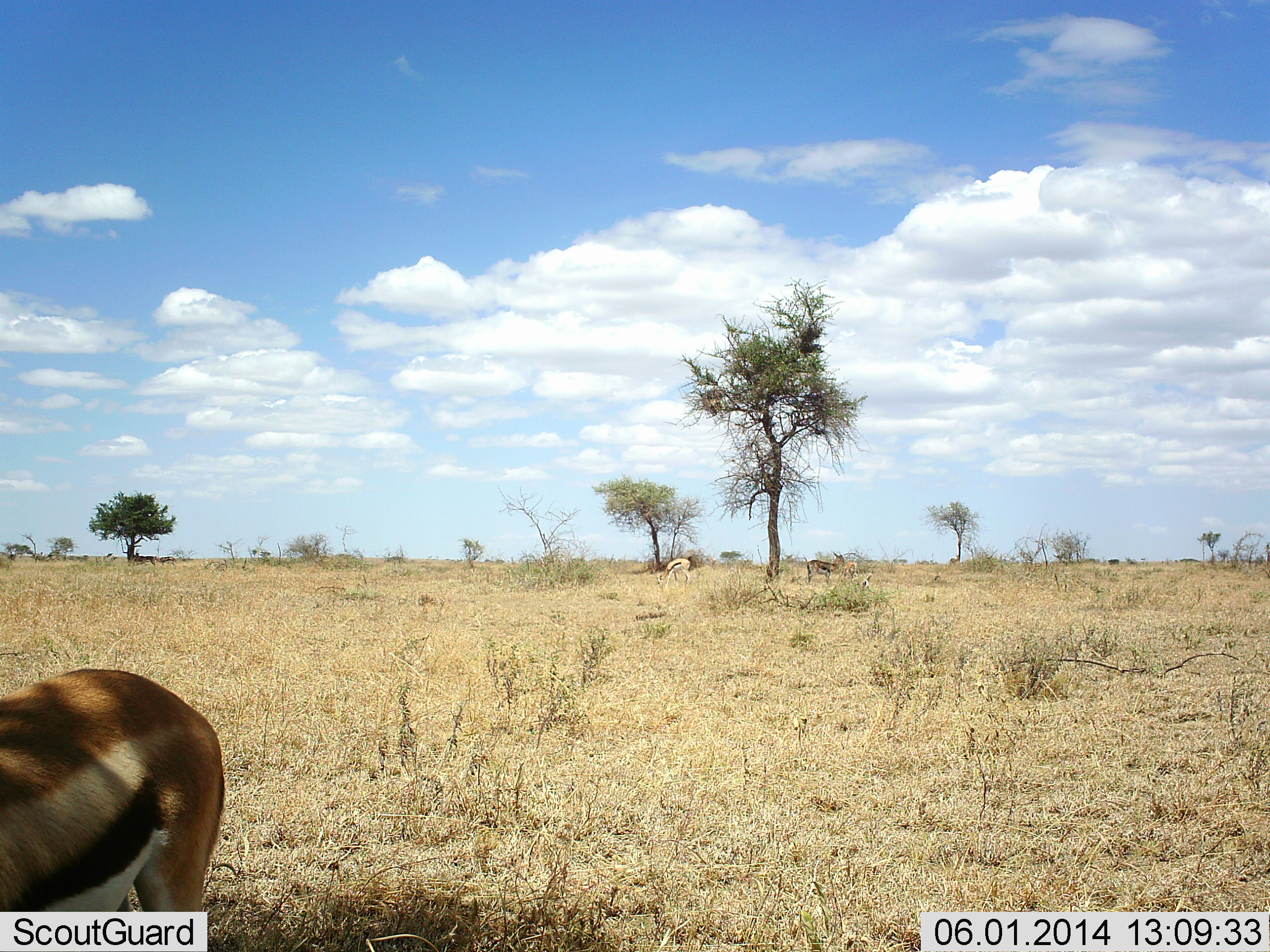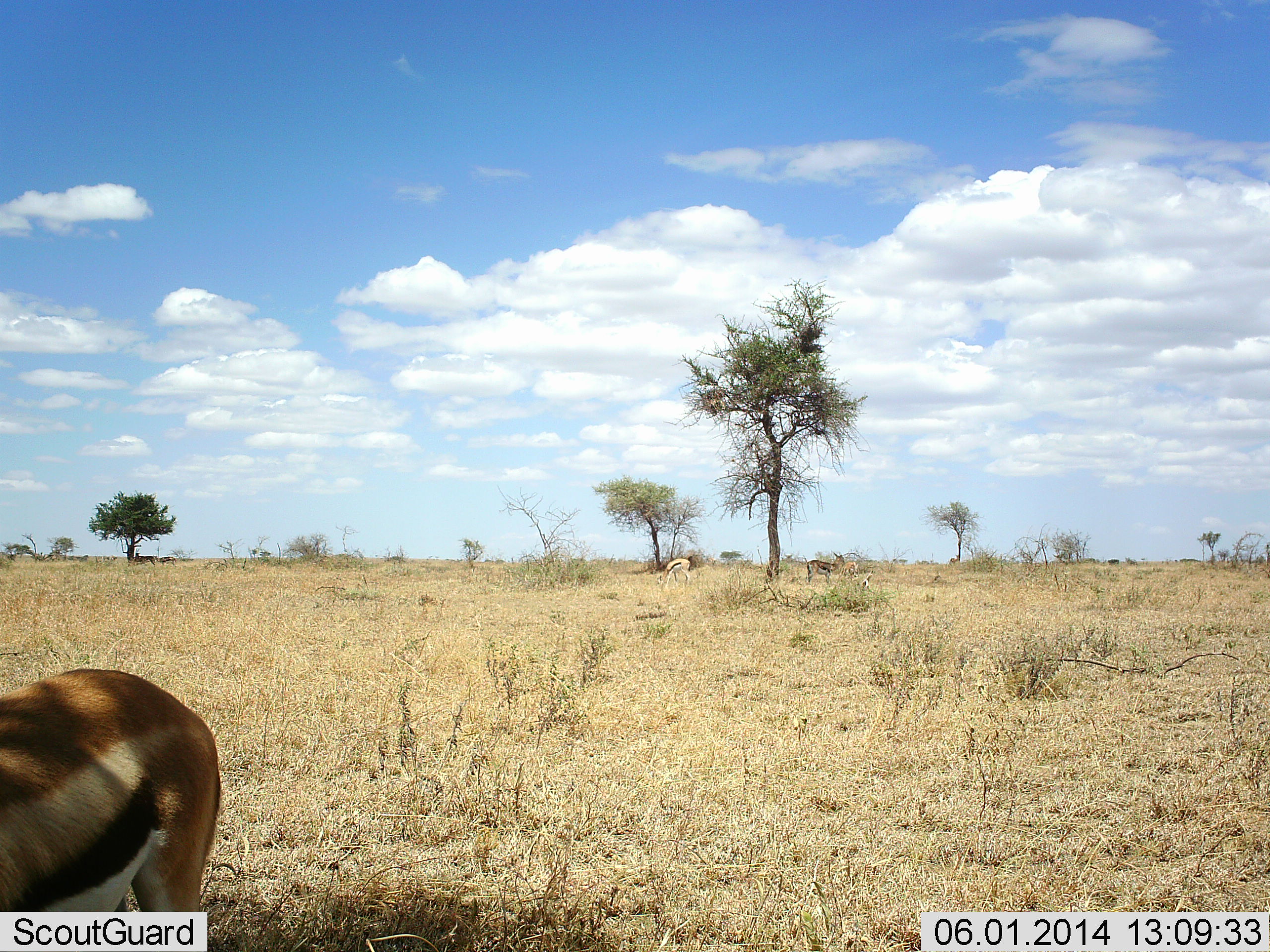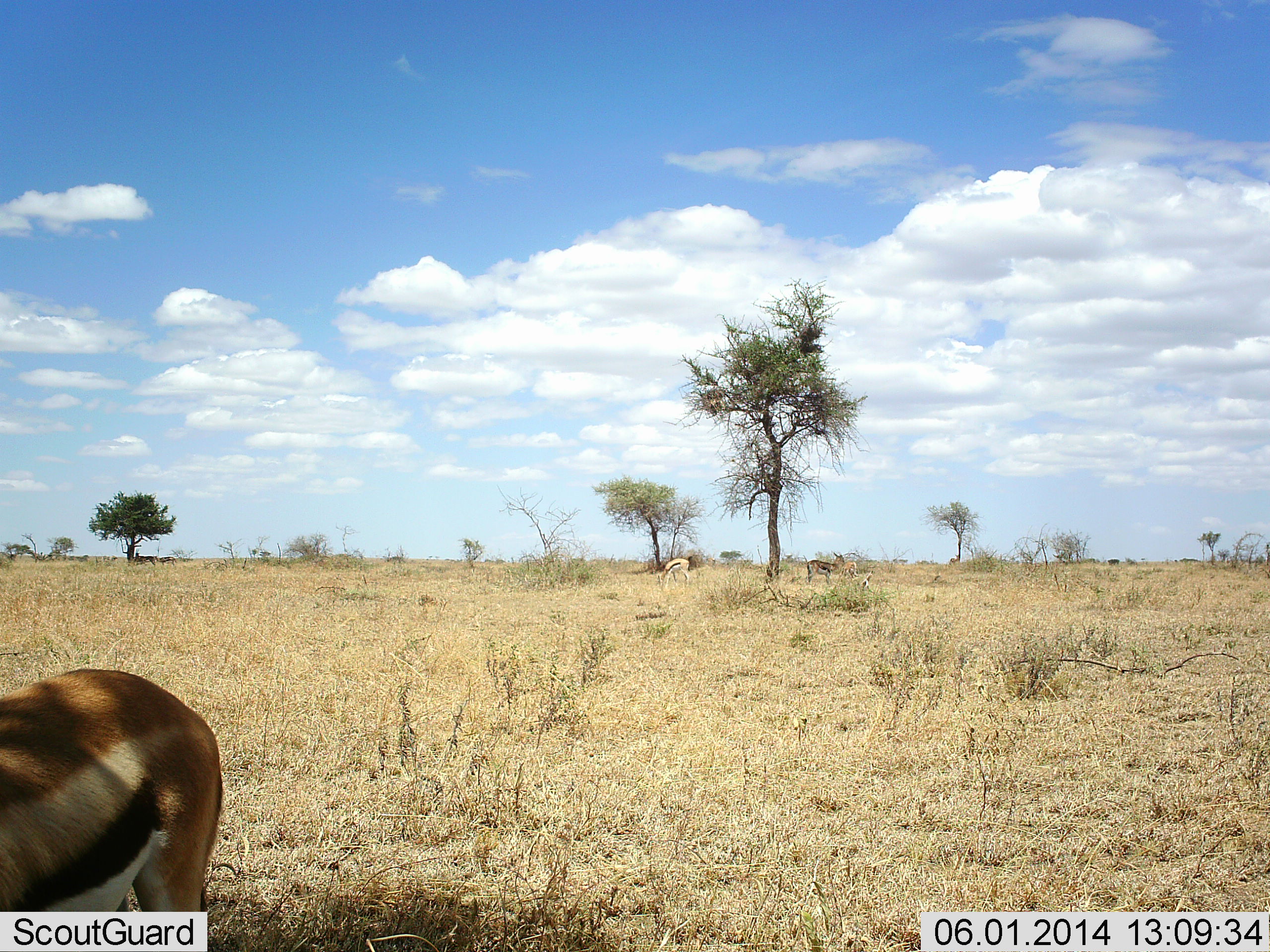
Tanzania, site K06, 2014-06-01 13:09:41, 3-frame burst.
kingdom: Animalia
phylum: Chordata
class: Mammalia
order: Artiodactyla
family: Bovidae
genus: Eudorcas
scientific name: Eudorcas thomsonii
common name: thomson's gazelle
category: gazellethomsons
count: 3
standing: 100%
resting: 0%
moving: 0%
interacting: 0%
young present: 0%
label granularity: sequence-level